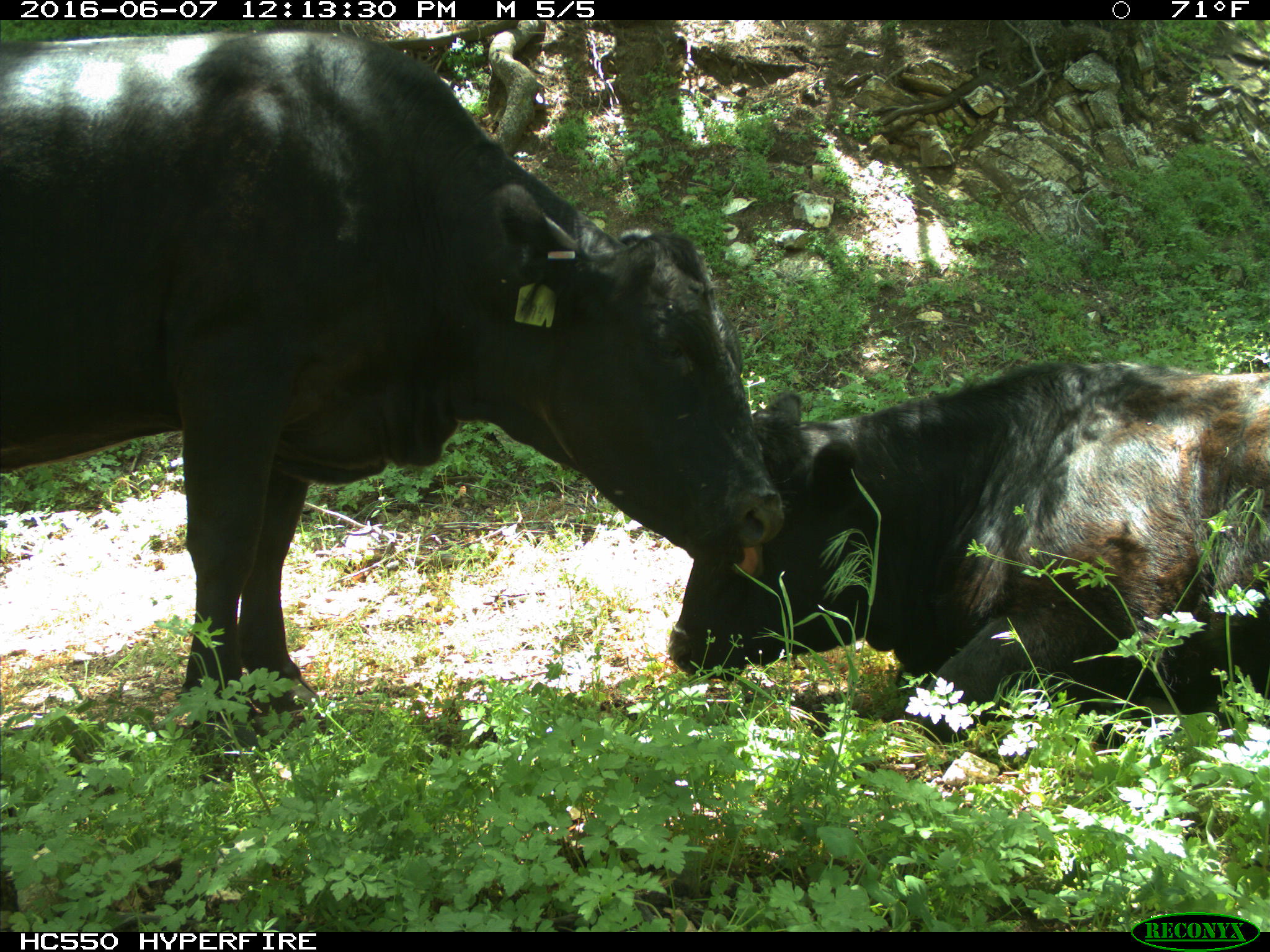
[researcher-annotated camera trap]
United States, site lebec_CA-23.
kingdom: Animalia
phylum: Chordata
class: Mammalia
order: Artiodactyla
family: Bovidae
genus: Bos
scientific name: Bos taurus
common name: domestic cow